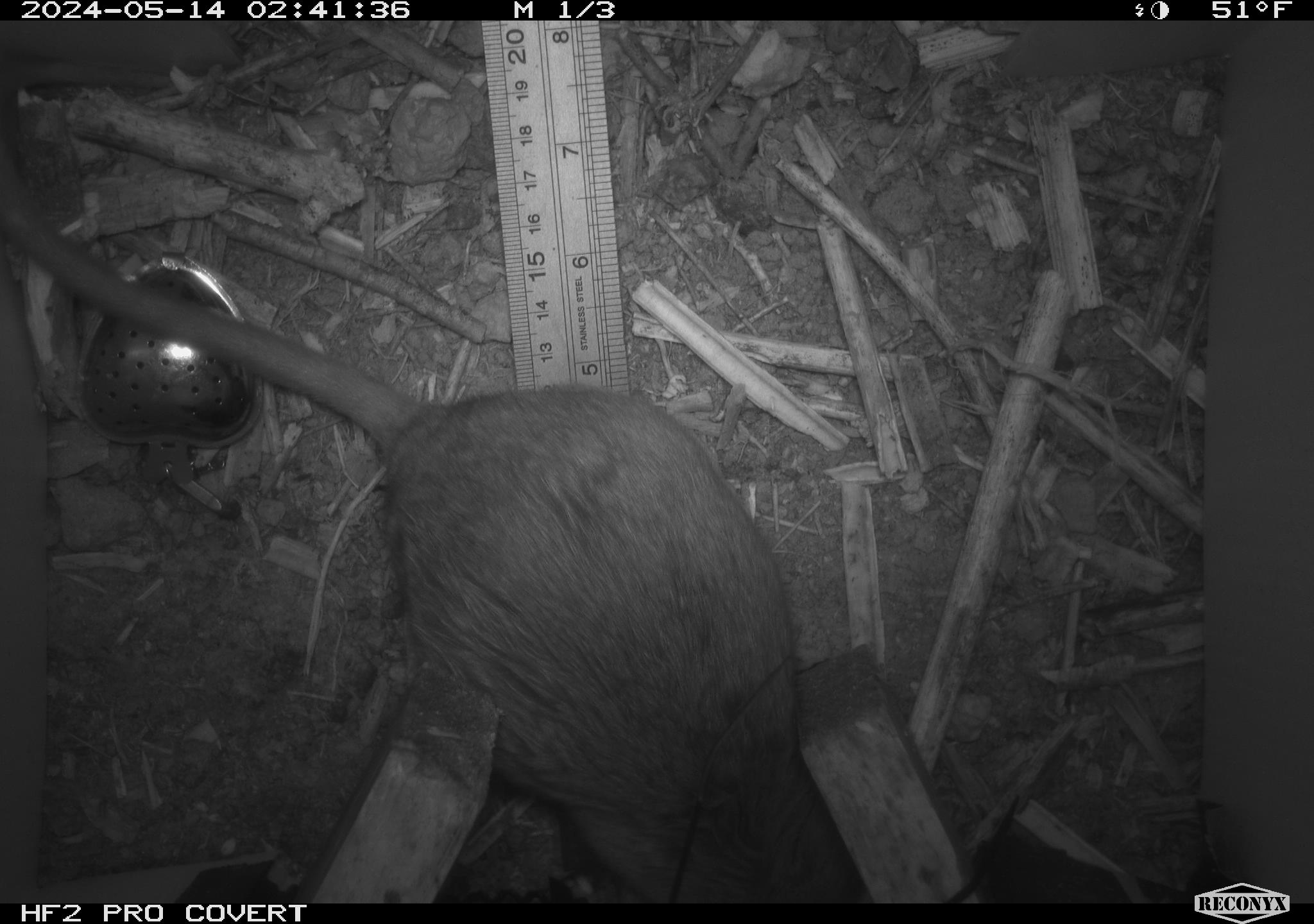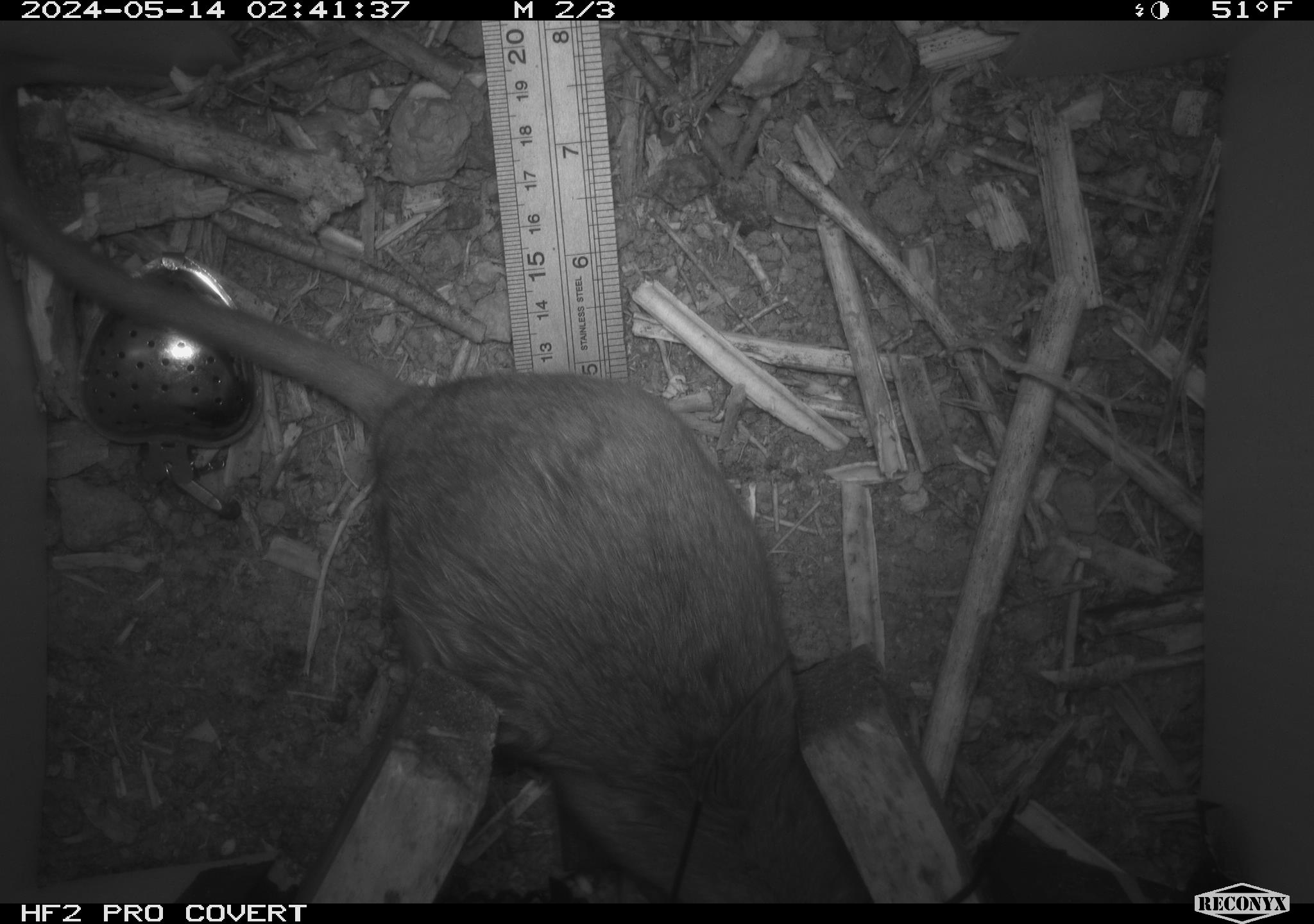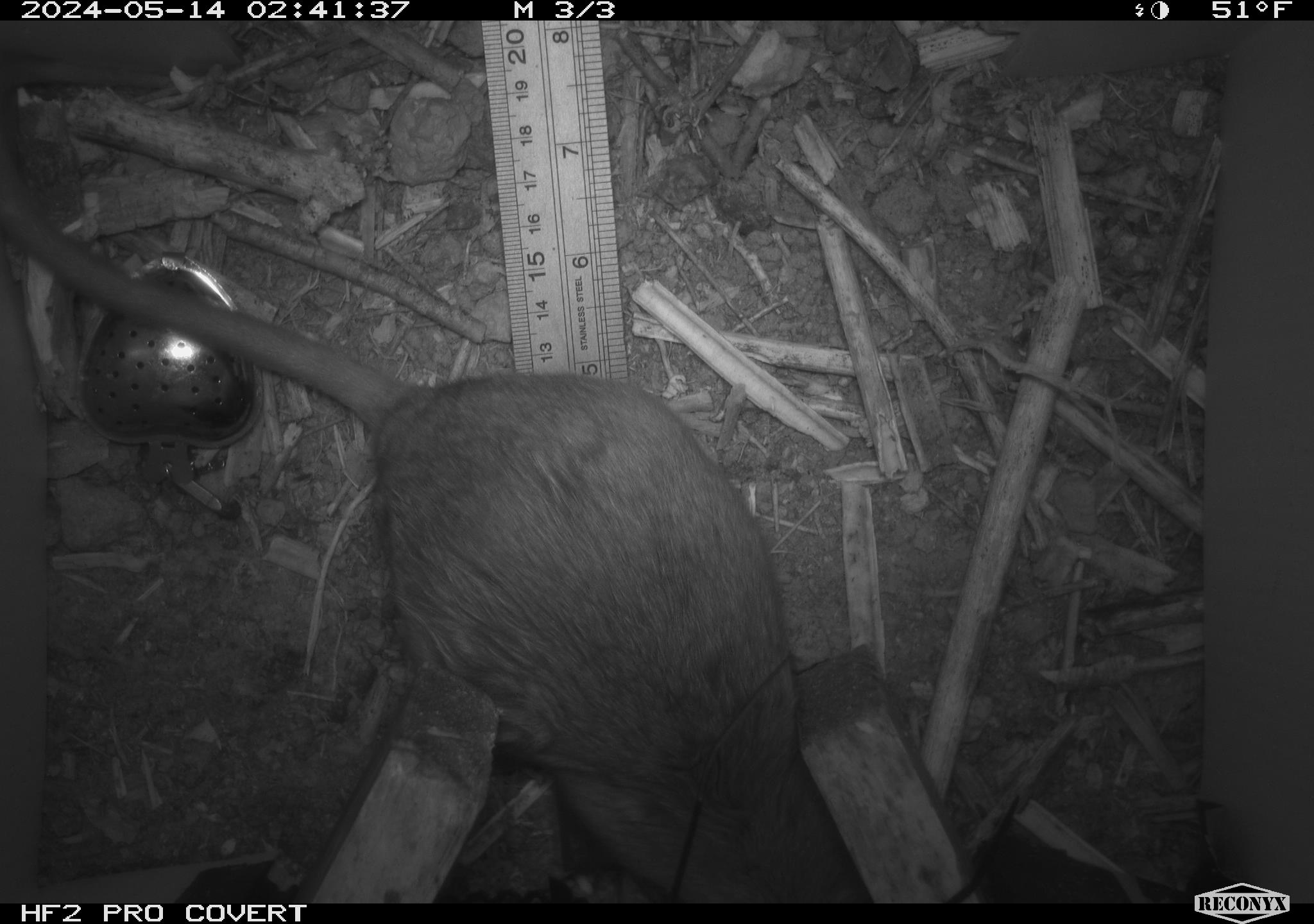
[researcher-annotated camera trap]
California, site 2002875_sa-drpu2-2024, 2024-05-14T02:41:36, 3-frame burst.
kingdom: Animalia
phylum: Chordata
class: Mammalia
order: Rodentia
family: Cricetidae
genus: Neotoma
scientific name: Neotoma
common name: pack rat or woodrat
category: neotoma species